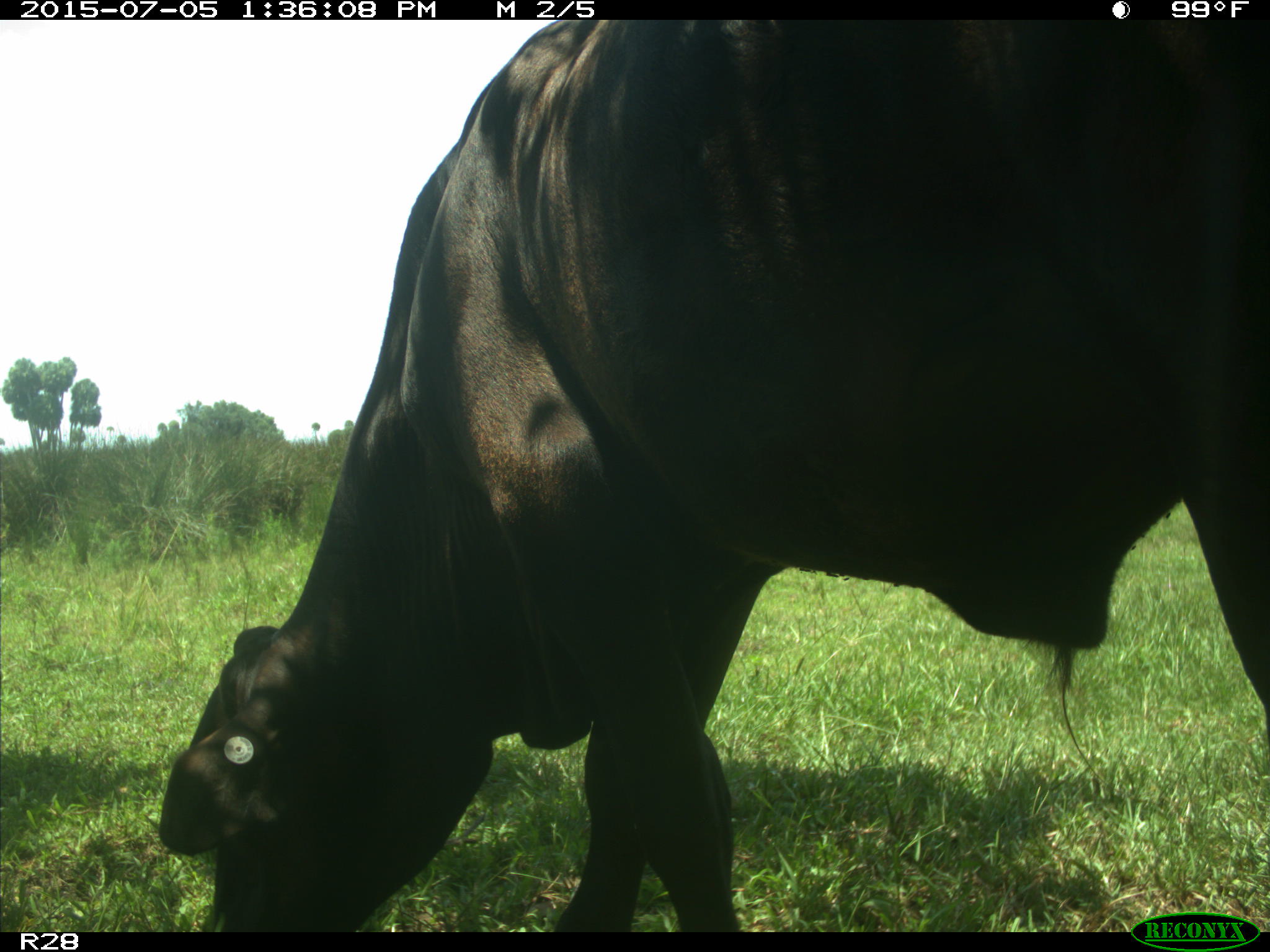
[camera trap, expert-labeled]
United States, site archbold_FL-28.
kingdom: Animalia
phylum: Chordata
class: Mammalia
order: Artiodactyla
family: Bovidae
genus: Bos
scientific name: Bos taurus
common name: domestic cow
Bos taurus (domestic cow).